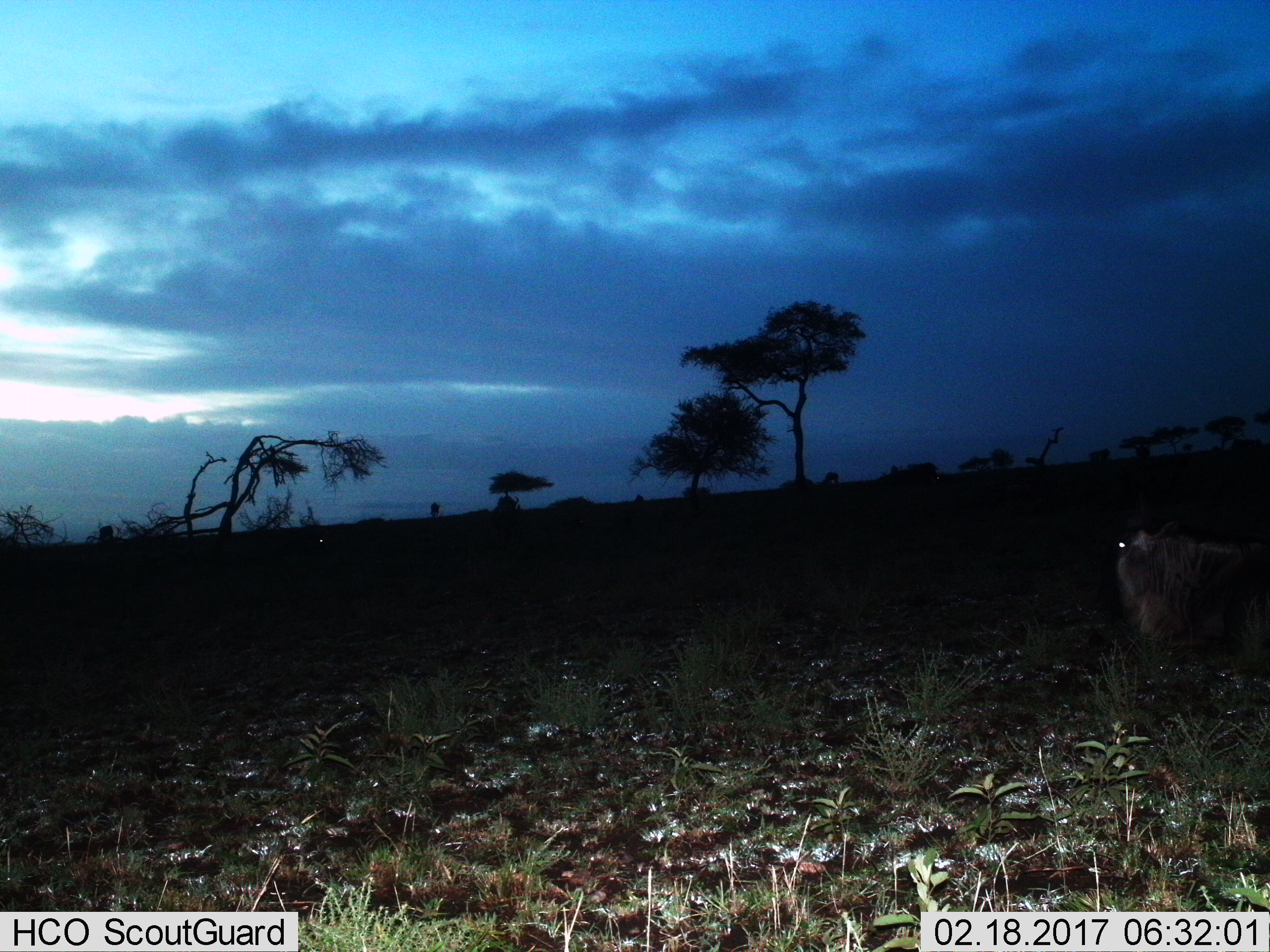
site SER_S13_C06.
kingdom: Animalia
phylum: Chordata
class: Mammalia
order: Artiodactyla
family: Bovidae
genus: Connochaetes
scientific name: Connochaetes taurinus taurinus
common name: blue wildebeest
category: wildebeestblue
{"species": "wildebeestblue (blue wildebeest) (Connochaetes taurinus taurinus)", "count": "1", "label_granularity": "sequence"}